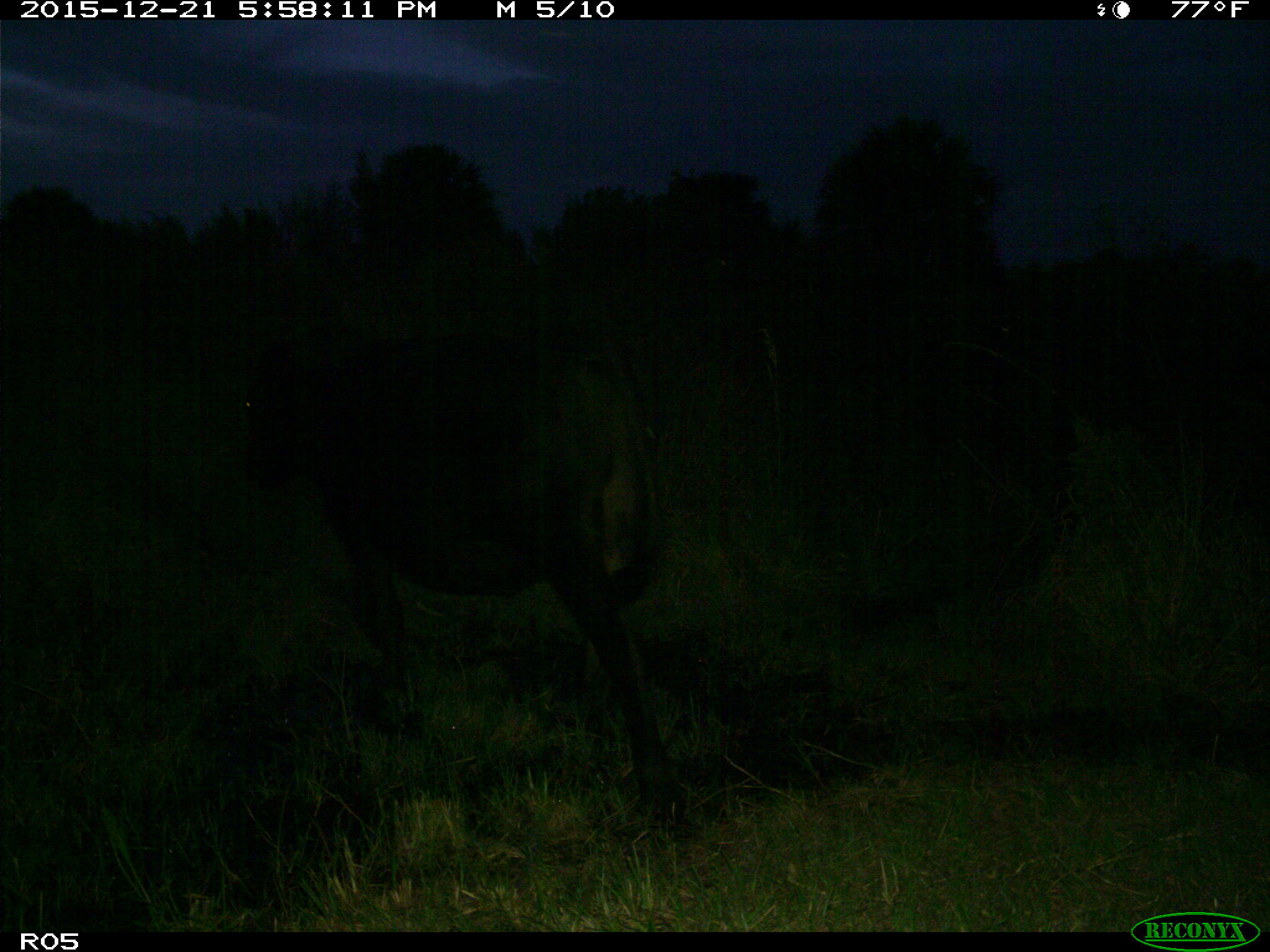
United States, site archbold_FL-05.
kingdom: Animalia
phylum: Chordata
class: Mammalia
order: Artiodactyla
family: Bovidae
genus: Bos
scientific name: Bos taurus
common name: domestic cow